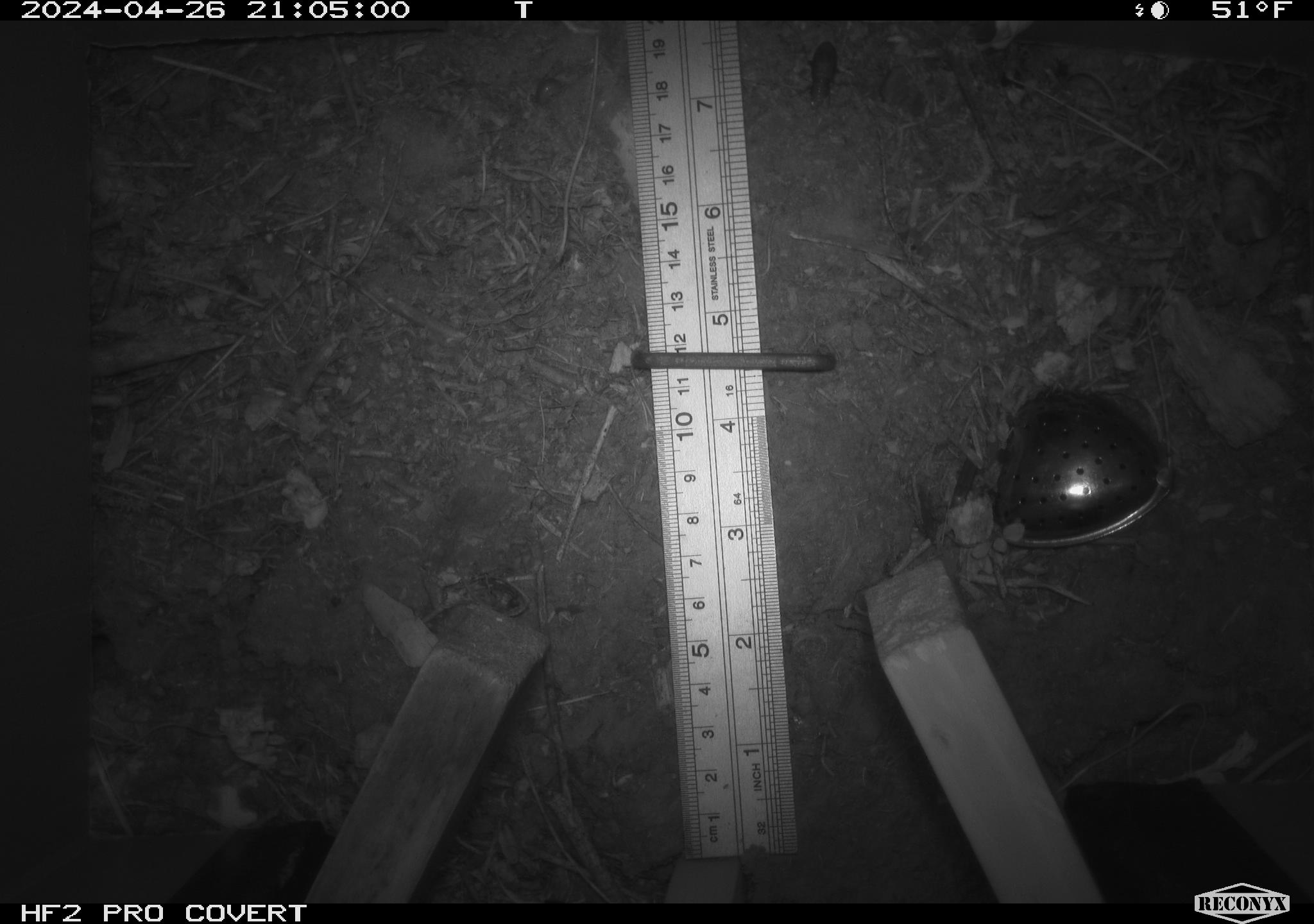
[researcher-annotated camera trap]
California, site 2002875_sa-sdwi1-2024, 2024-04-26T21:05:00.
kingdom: Animalia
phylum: Arthropoda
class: Insecta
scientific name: Insecta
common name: insect